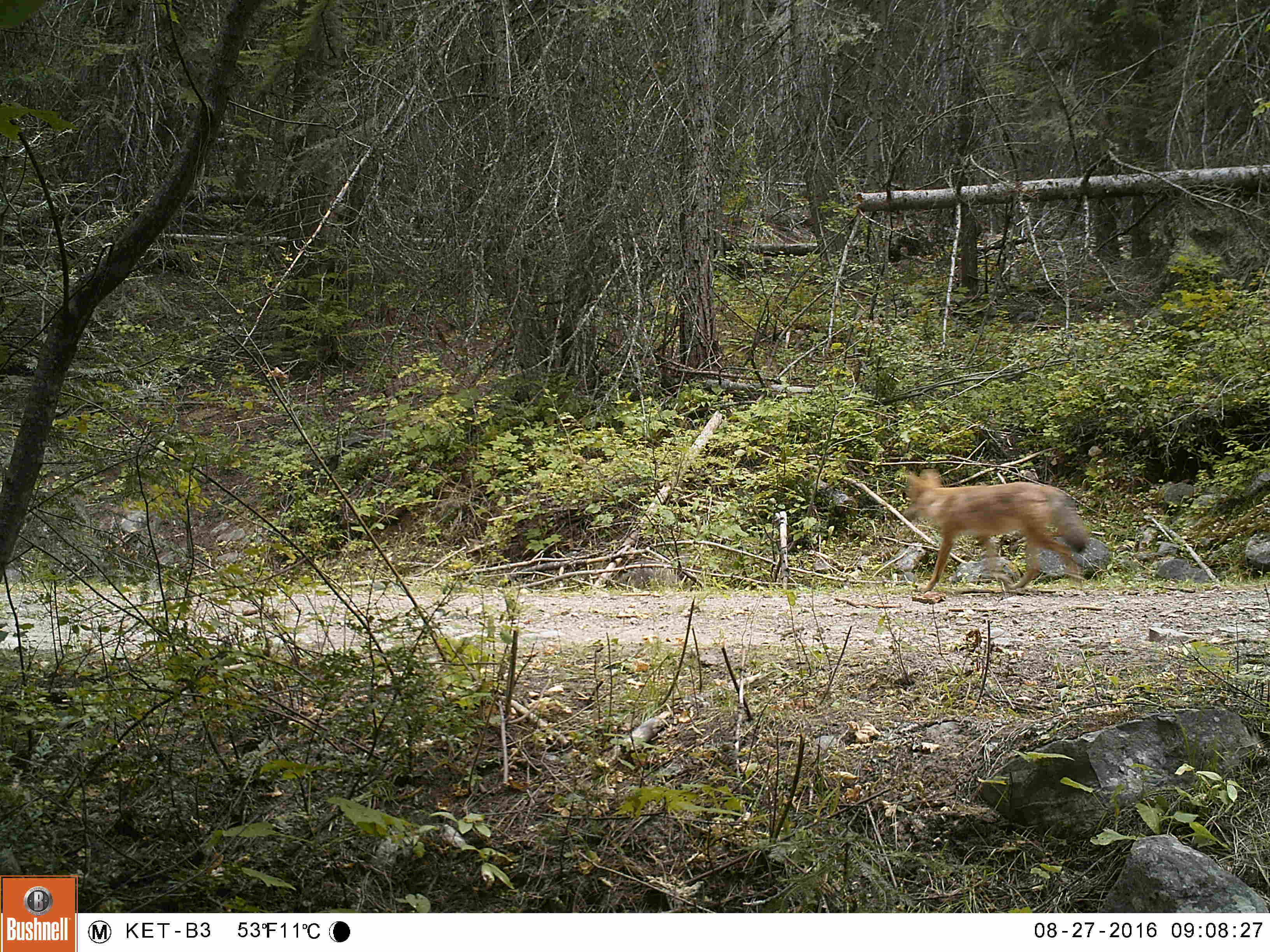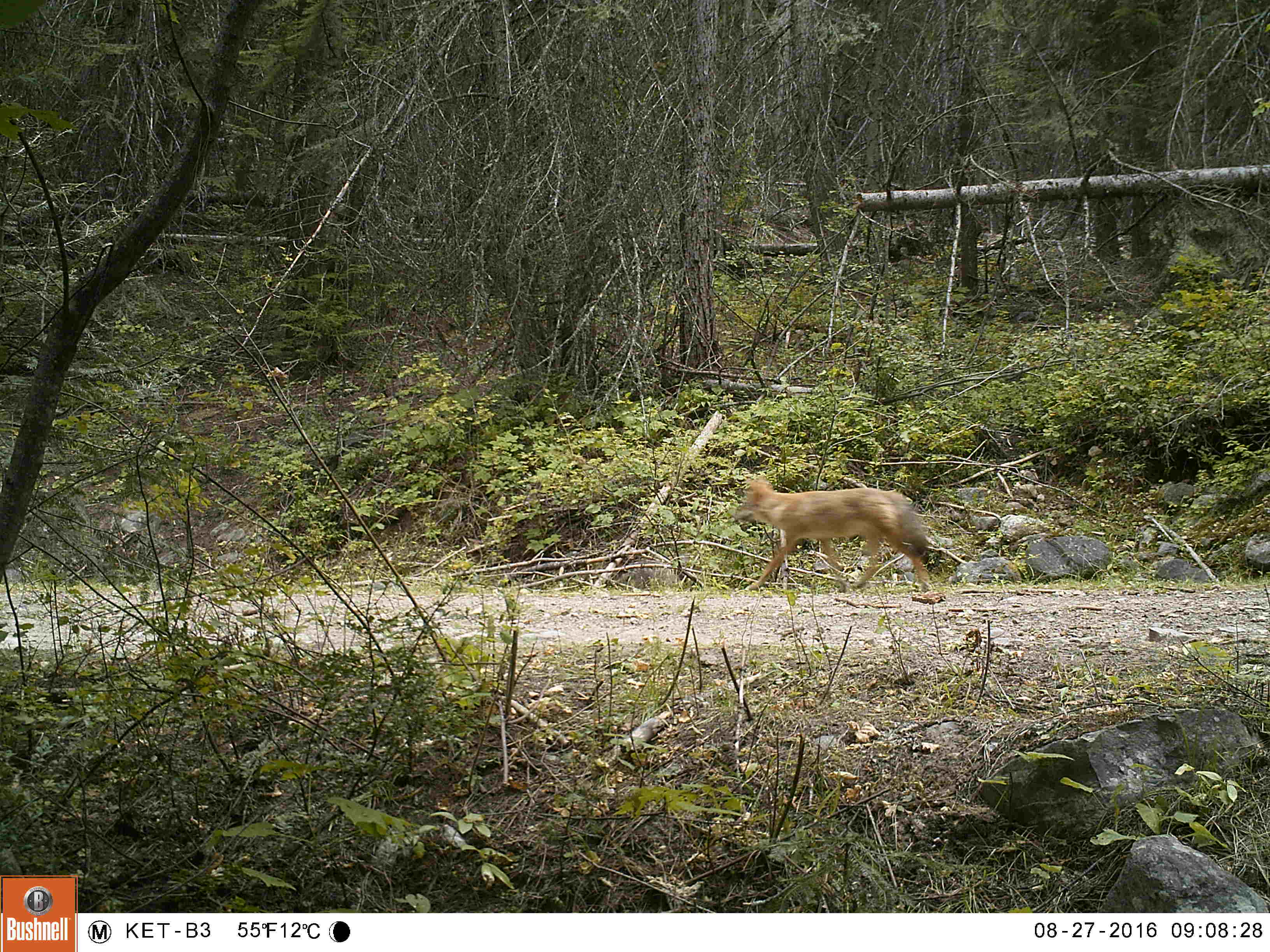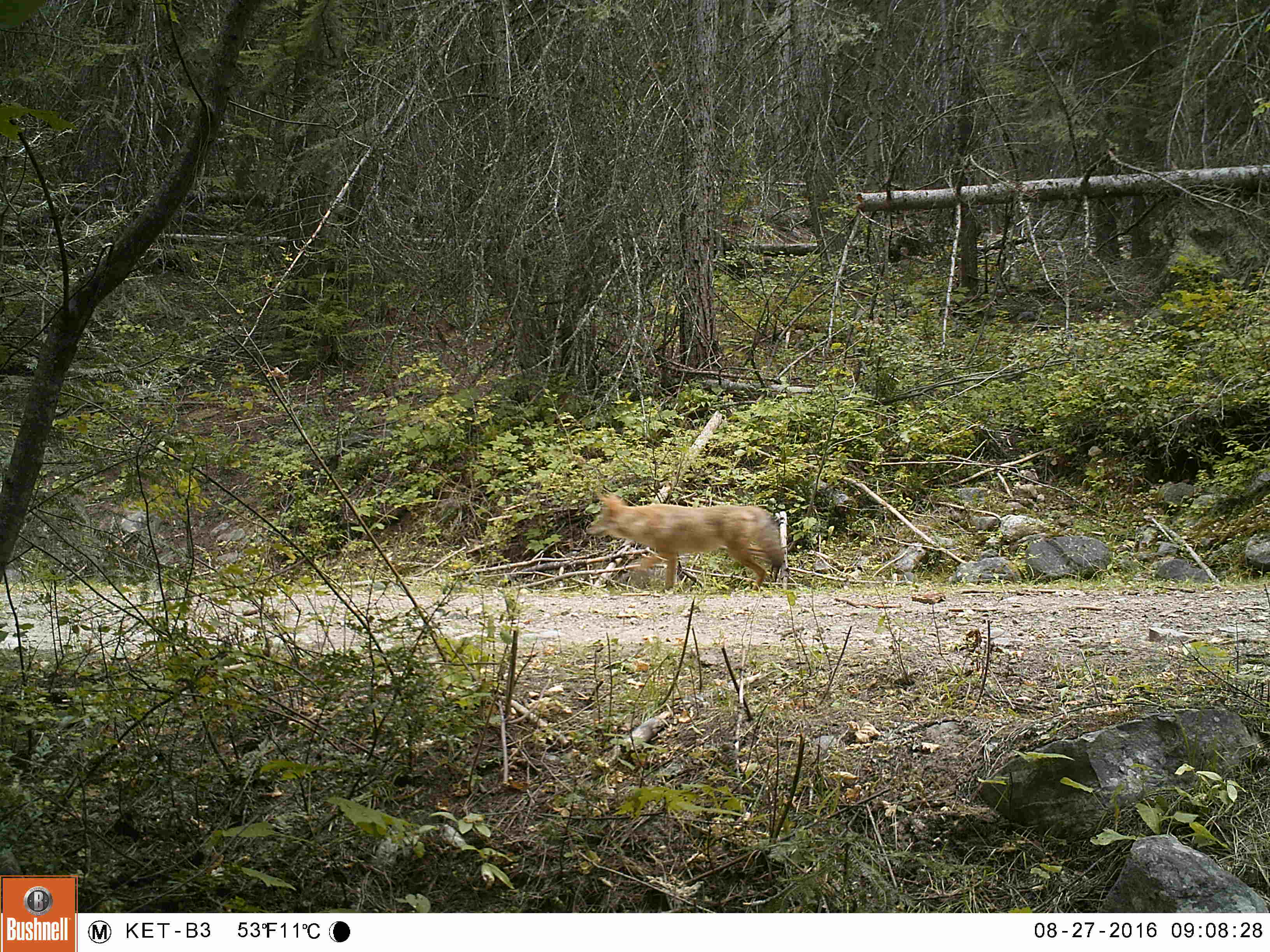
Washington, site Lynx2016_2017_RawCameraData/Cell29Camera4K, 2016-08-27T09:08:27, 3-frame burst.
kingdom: Animalia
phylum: Chordata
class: Mammalia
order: Carnivora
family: Canidae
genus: Canis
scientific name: Canis latrans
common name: coyote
Canis latrans (coyote). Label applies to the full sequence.